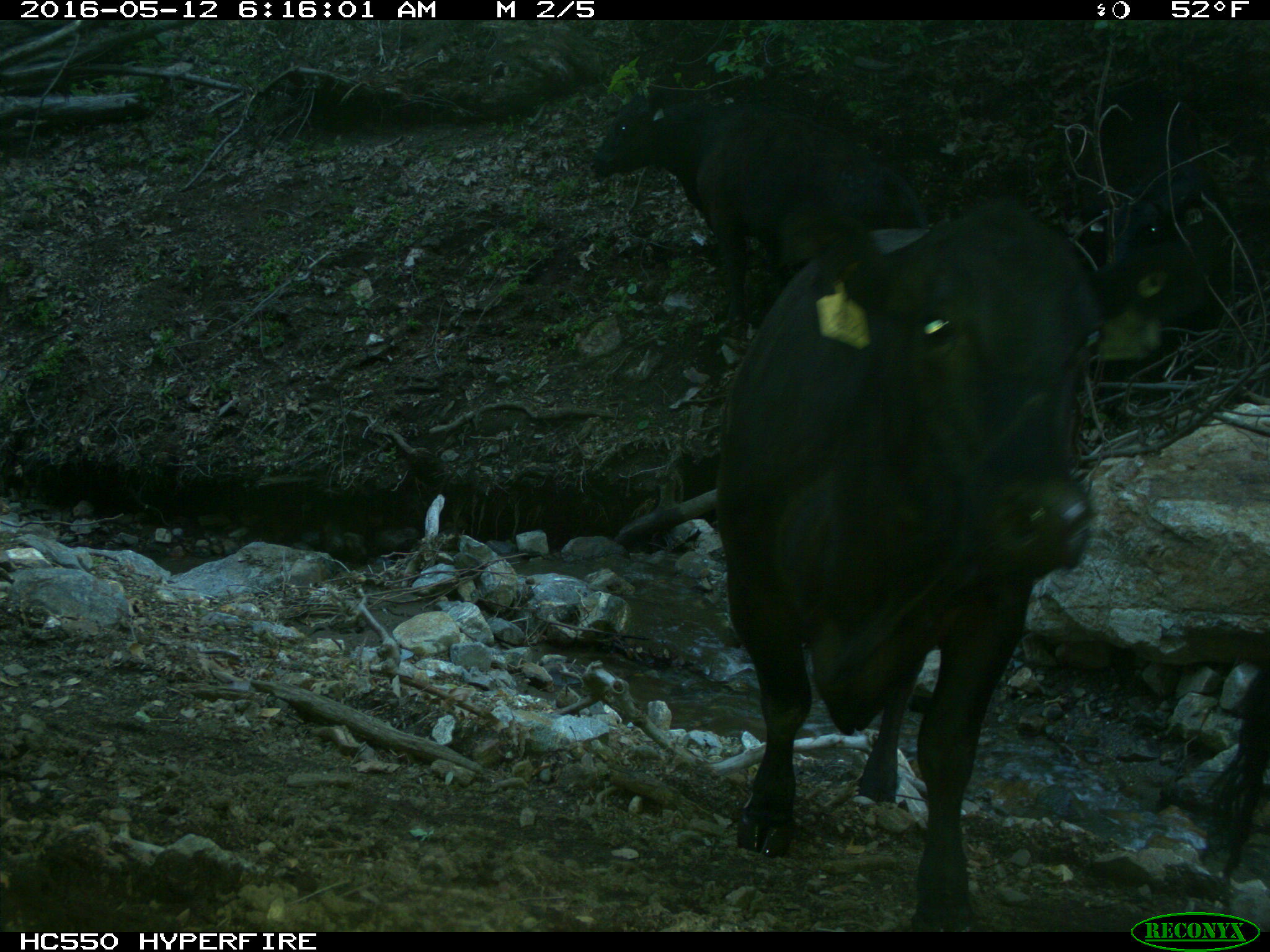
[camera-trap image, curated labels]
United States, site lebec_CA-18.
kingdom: Animalia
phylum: Chordata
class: Mammalia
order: Artiodactyla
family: Bovidae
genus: Bos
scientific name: Bos taurus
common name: domestic cow